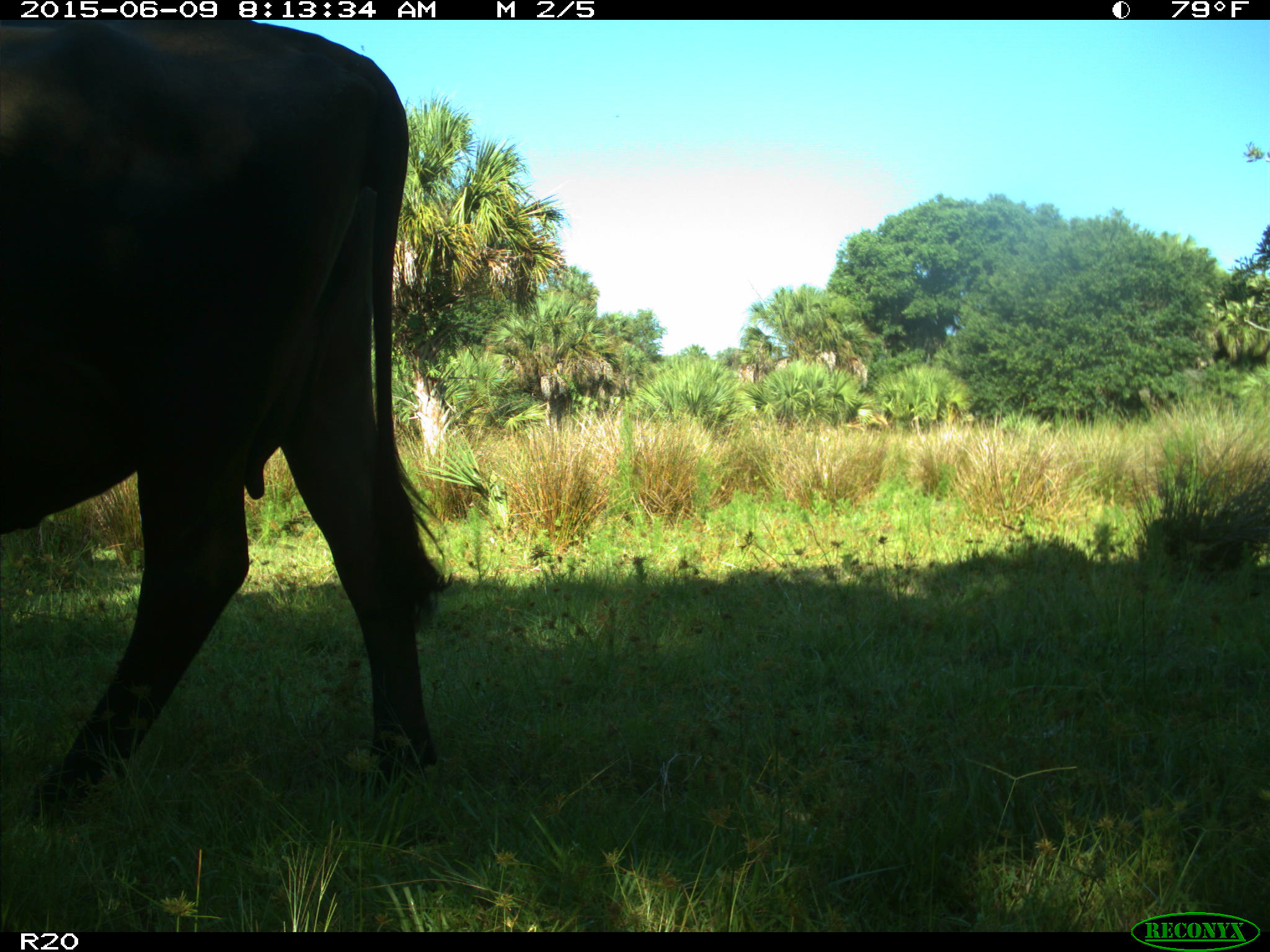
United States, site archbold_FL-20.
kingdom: Animalia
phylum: Chordata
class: Mammalia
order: Artiodactyla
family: Bovidae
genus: Bos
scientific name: Bos taurus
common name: domestic cow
Bos taurus (domestic cow).